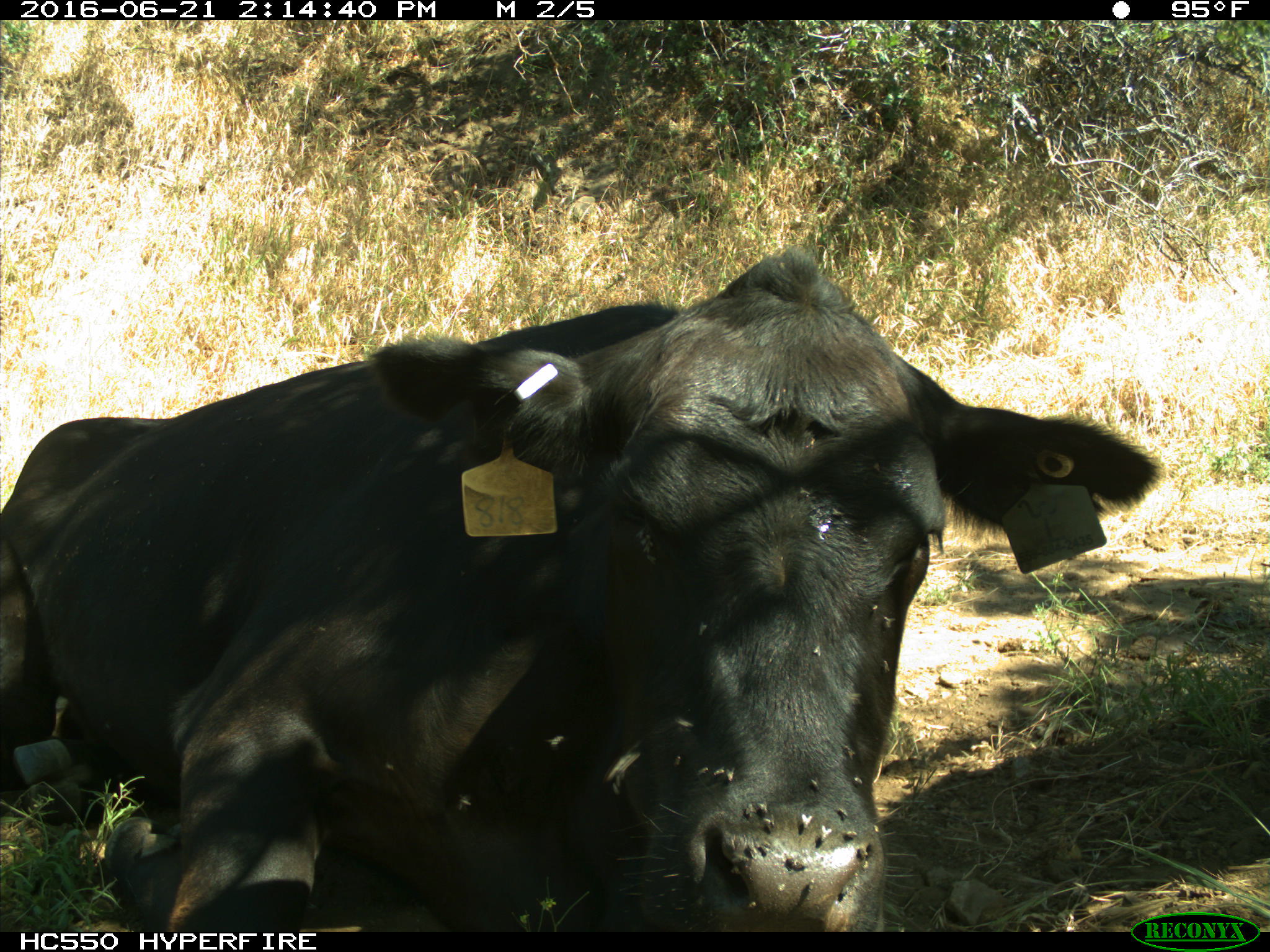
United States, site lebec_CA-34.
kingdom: Animalia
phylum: Chordata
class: Mammalia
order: Artiodactyla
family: Bovidae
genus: Bos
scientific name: Bos taurus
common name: domestic cow